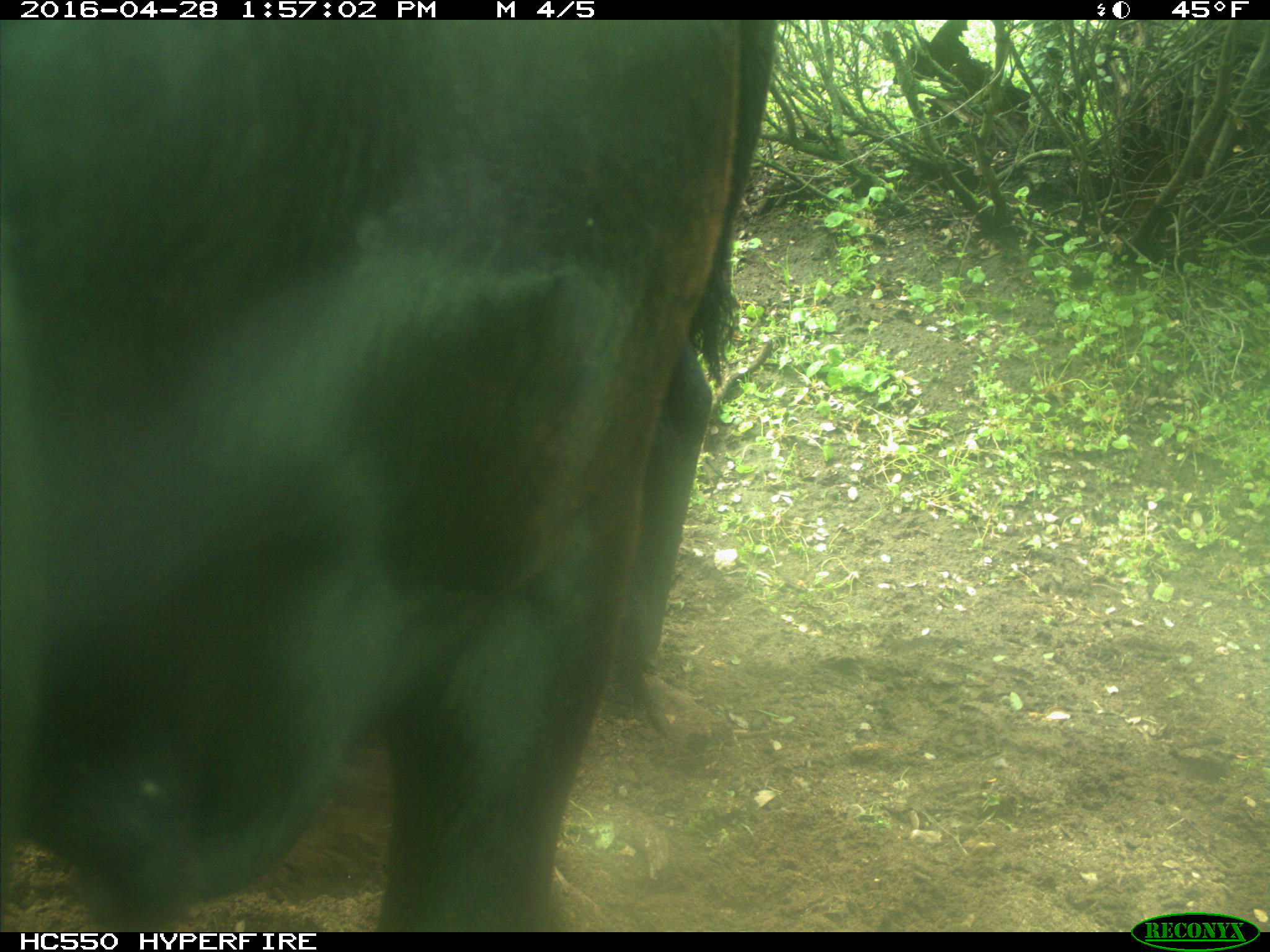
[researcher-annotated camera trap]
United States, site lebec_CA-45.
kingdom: Animalia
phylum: Chordata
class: Mammalia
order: Artiodactyla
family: Bovidae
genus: Bos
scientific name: Bos taurus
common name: domestic cow